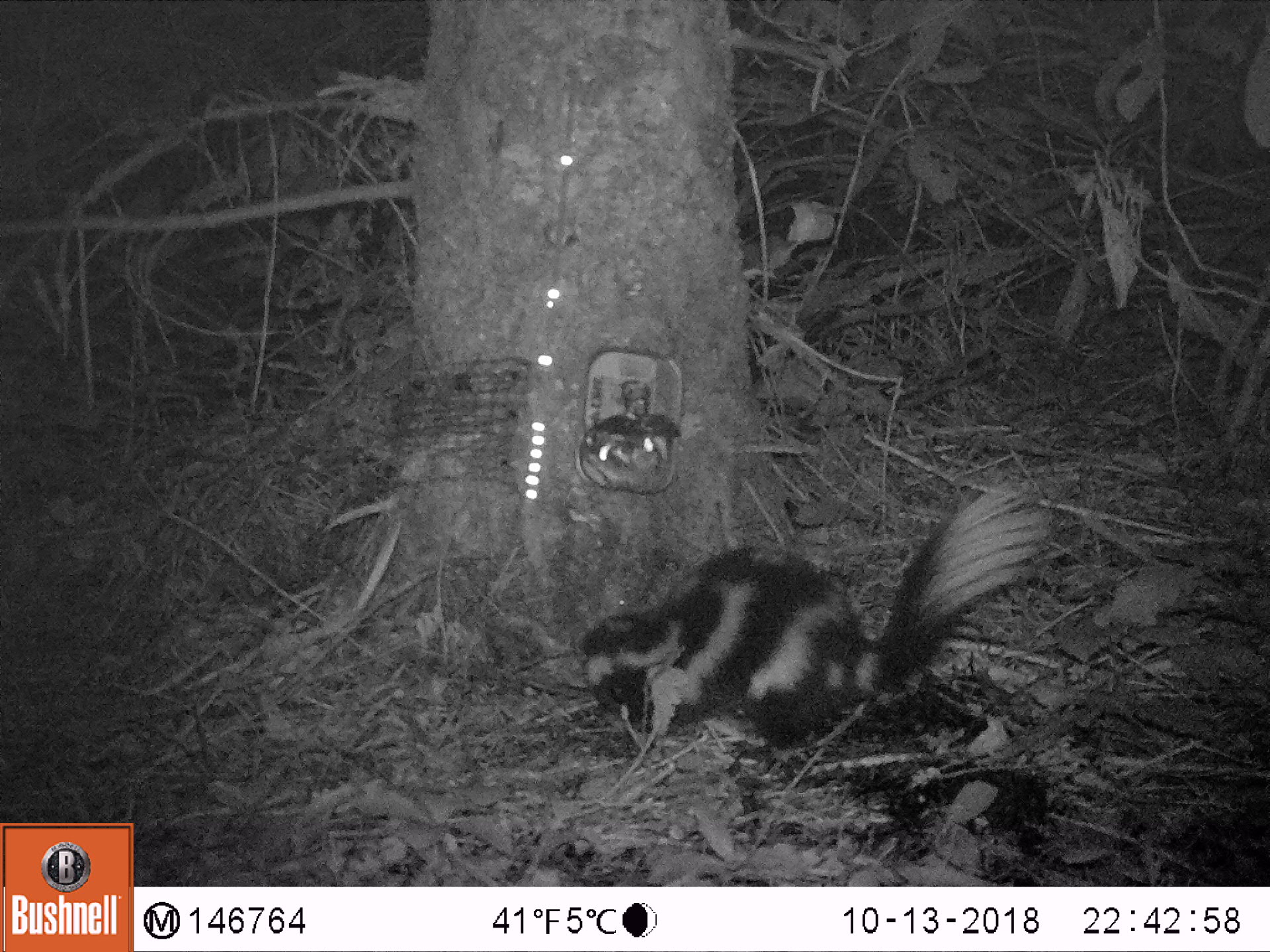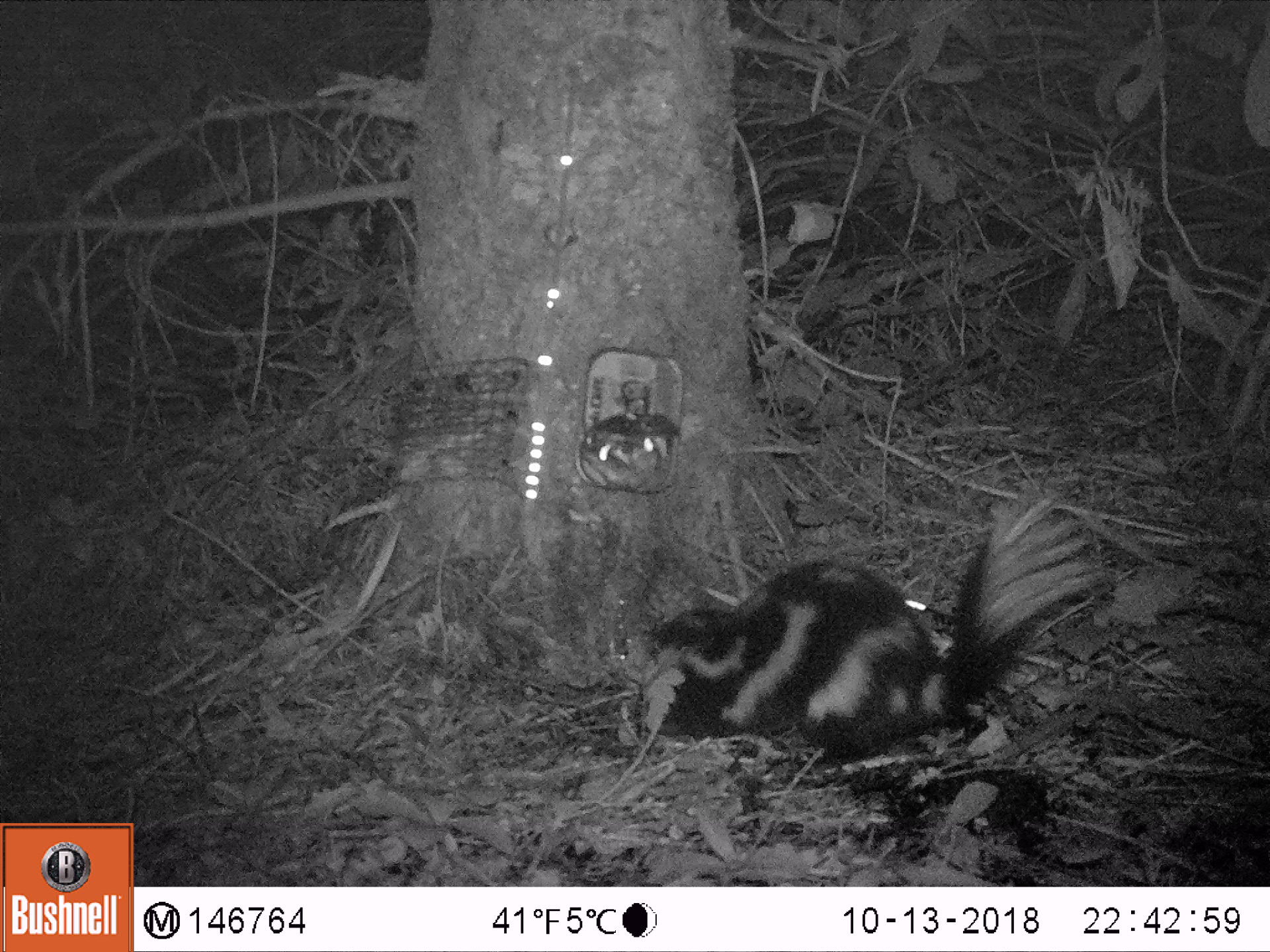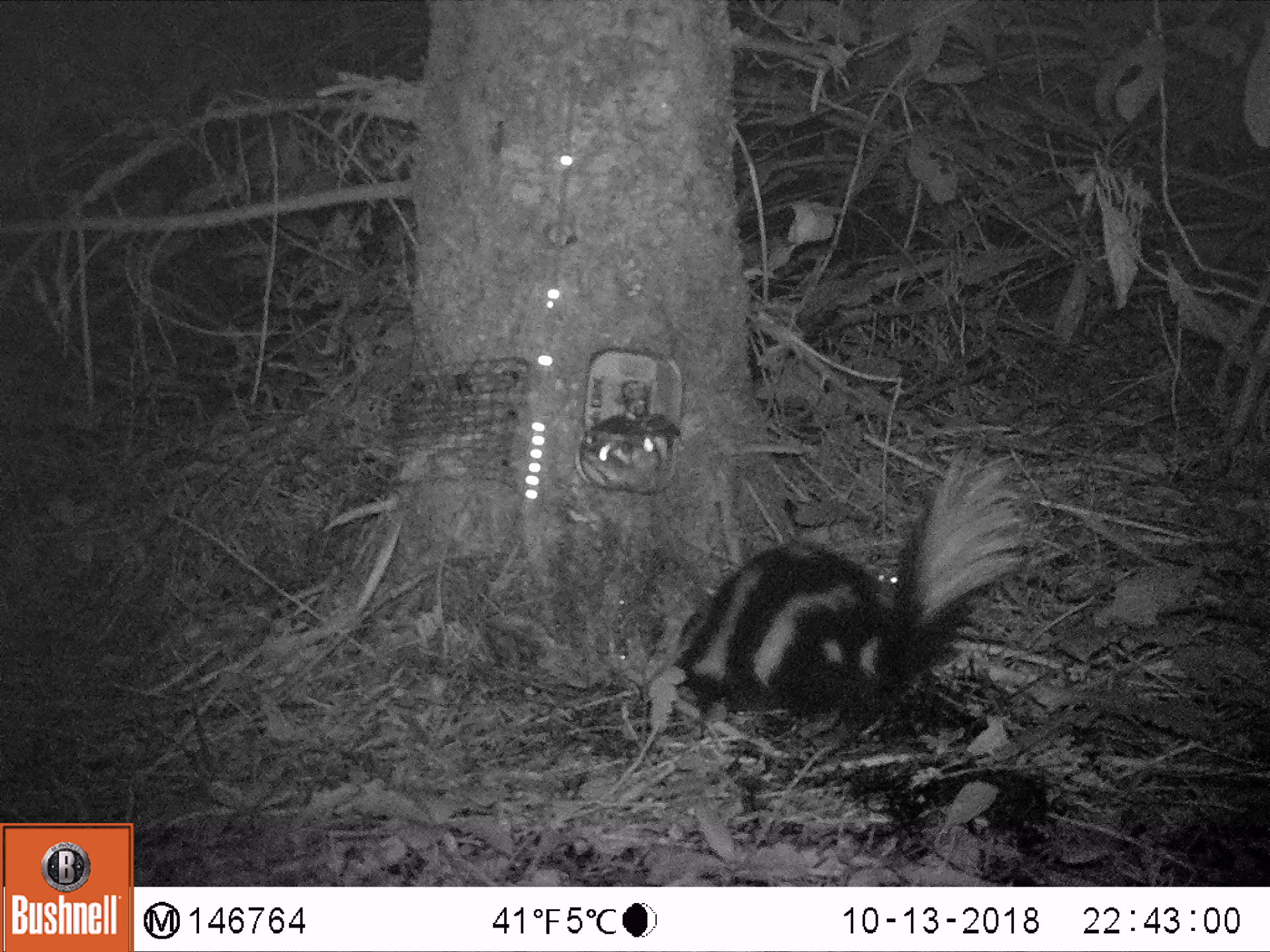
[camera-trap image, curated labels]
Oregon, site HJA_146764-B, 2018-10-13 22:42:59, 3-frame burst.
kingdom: Animalia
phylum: Chordata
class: Mammalia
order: Carnivora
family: Mephitidae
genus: Spilogale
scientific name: Spilogale gracilis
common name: western spotted skunk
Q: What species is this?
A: Western spotted skunk (Spilogale gracilis).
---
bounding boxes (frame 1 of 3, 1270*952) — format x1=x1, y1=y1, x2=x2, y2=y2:
western spotted skunk: x1=558, y1=464, x2=1064, y2=752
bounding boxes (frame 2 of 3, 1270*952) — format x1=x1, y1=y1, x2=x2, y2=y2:
western spotted skunk: x1=624, y1=475, x2=1122, y2=766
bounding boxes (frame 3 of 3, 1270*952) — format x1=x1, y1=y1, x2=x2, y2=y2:
western spotted skunk: x1=625, y1=440, x2=1040, y2=727